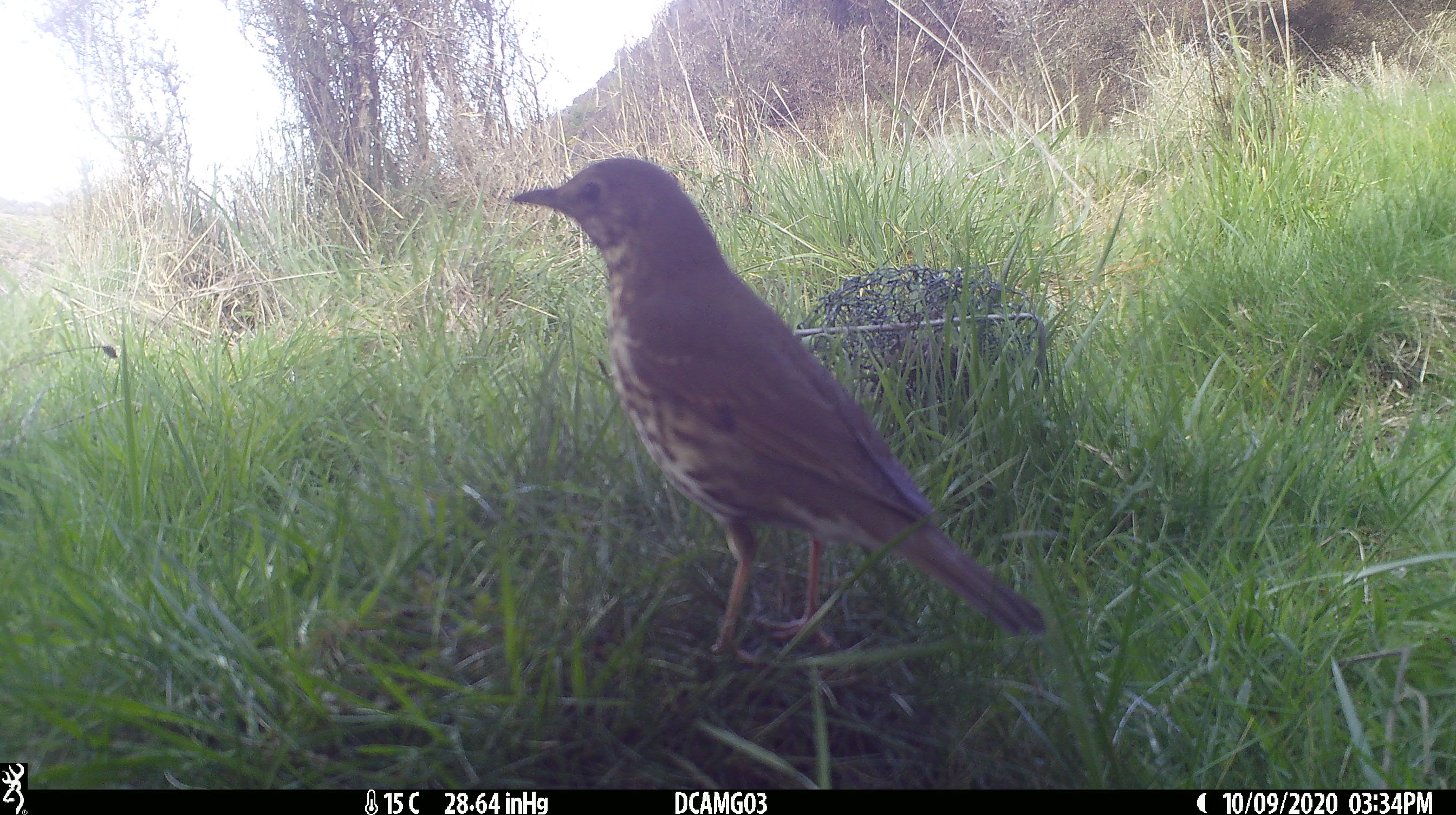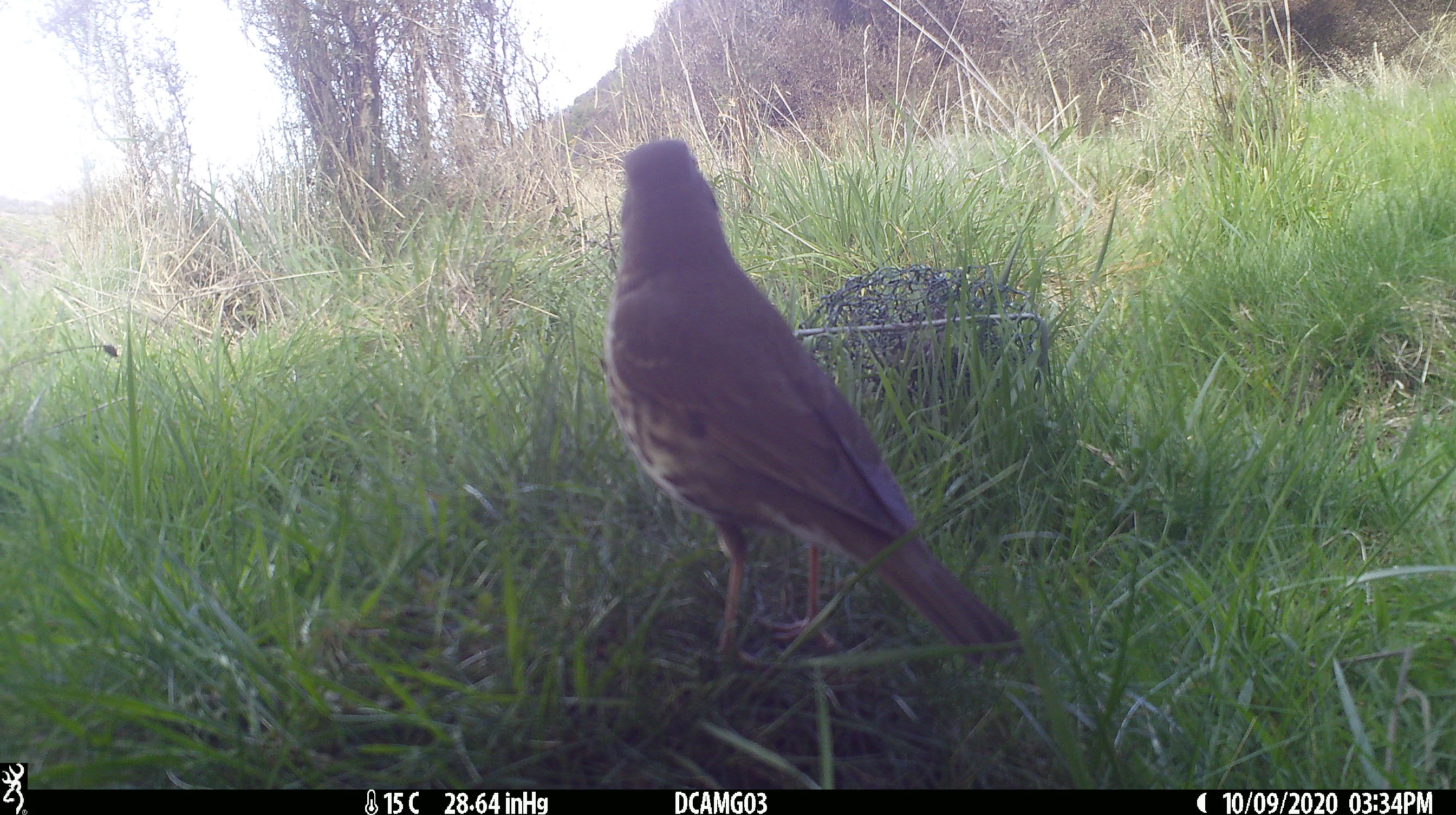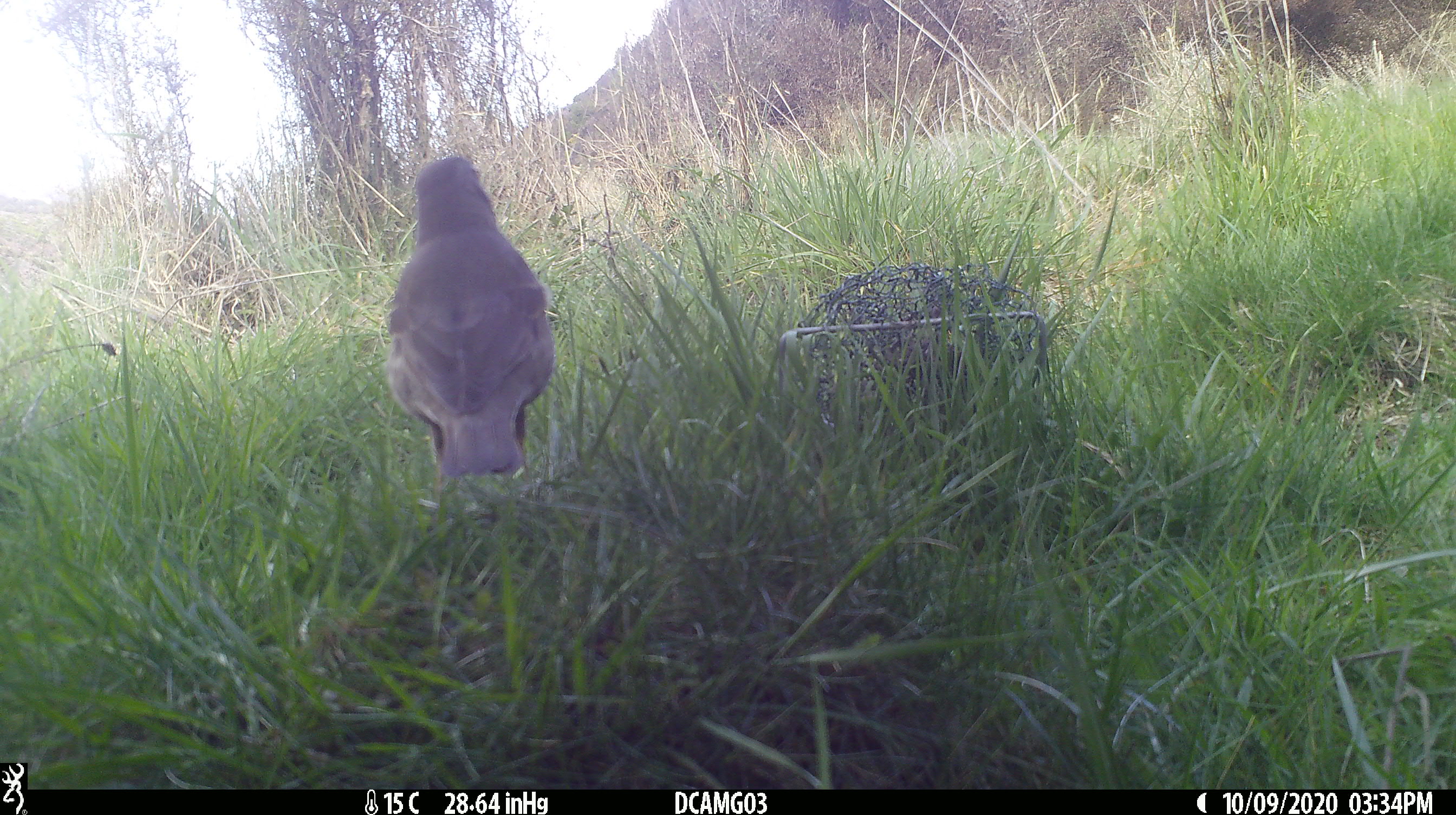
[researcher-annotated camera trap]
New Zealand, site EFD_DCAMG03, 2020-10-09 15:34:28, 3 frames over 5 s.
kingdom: Animalia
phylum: Chordata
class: Aves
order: Passeriformes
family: Turdidae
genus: Turdus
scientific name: Turdus philomelos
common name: song thrush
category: thrush